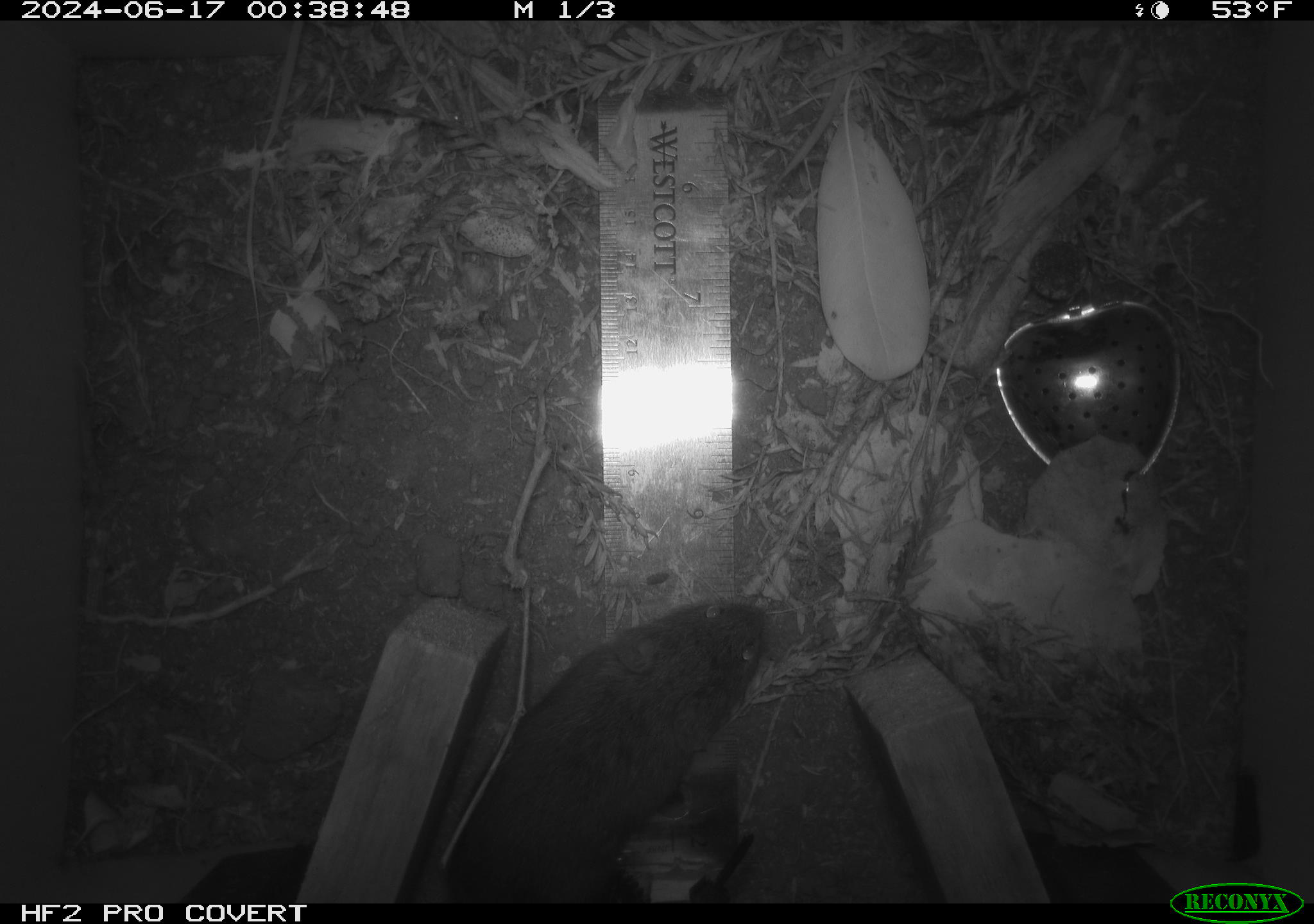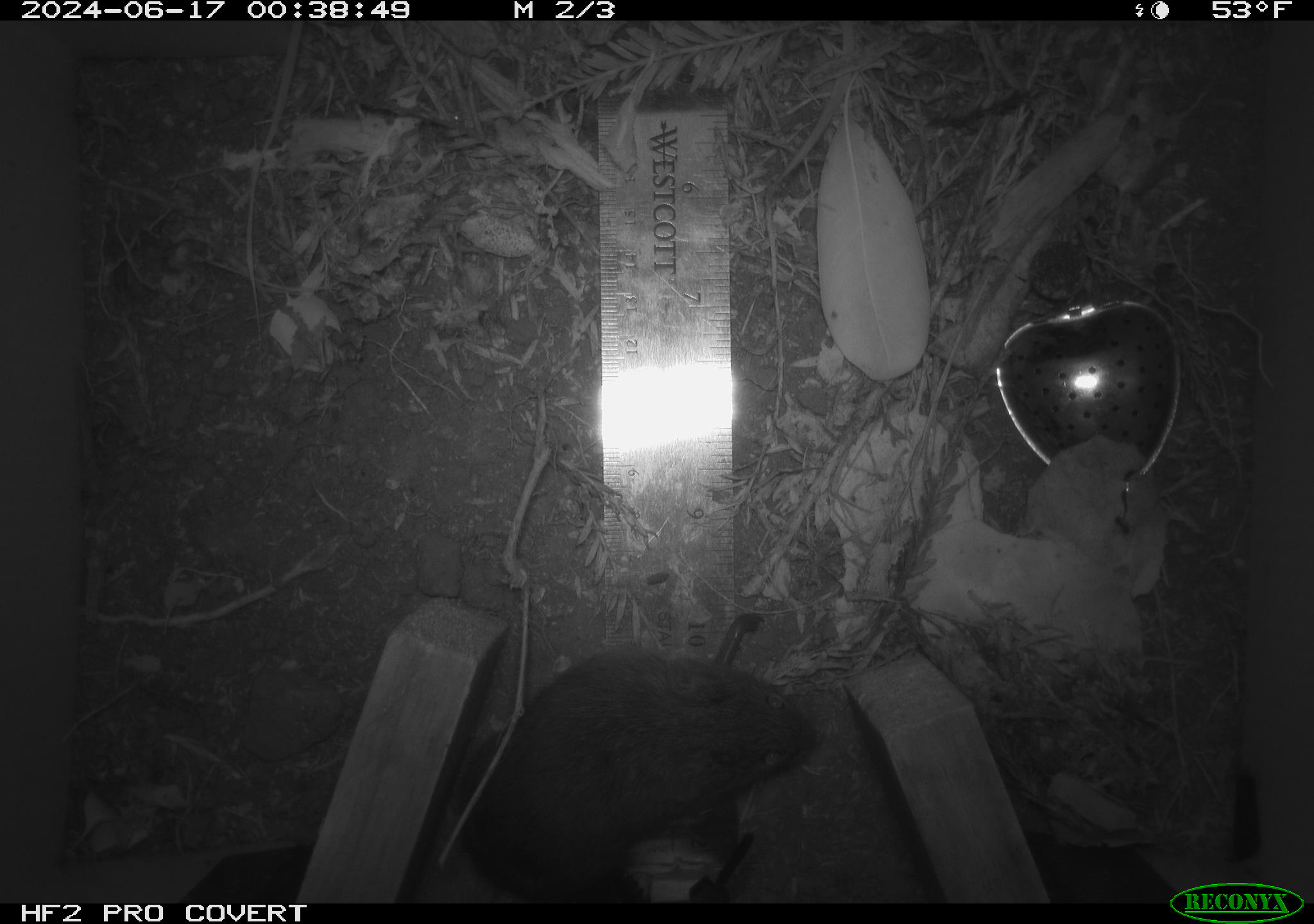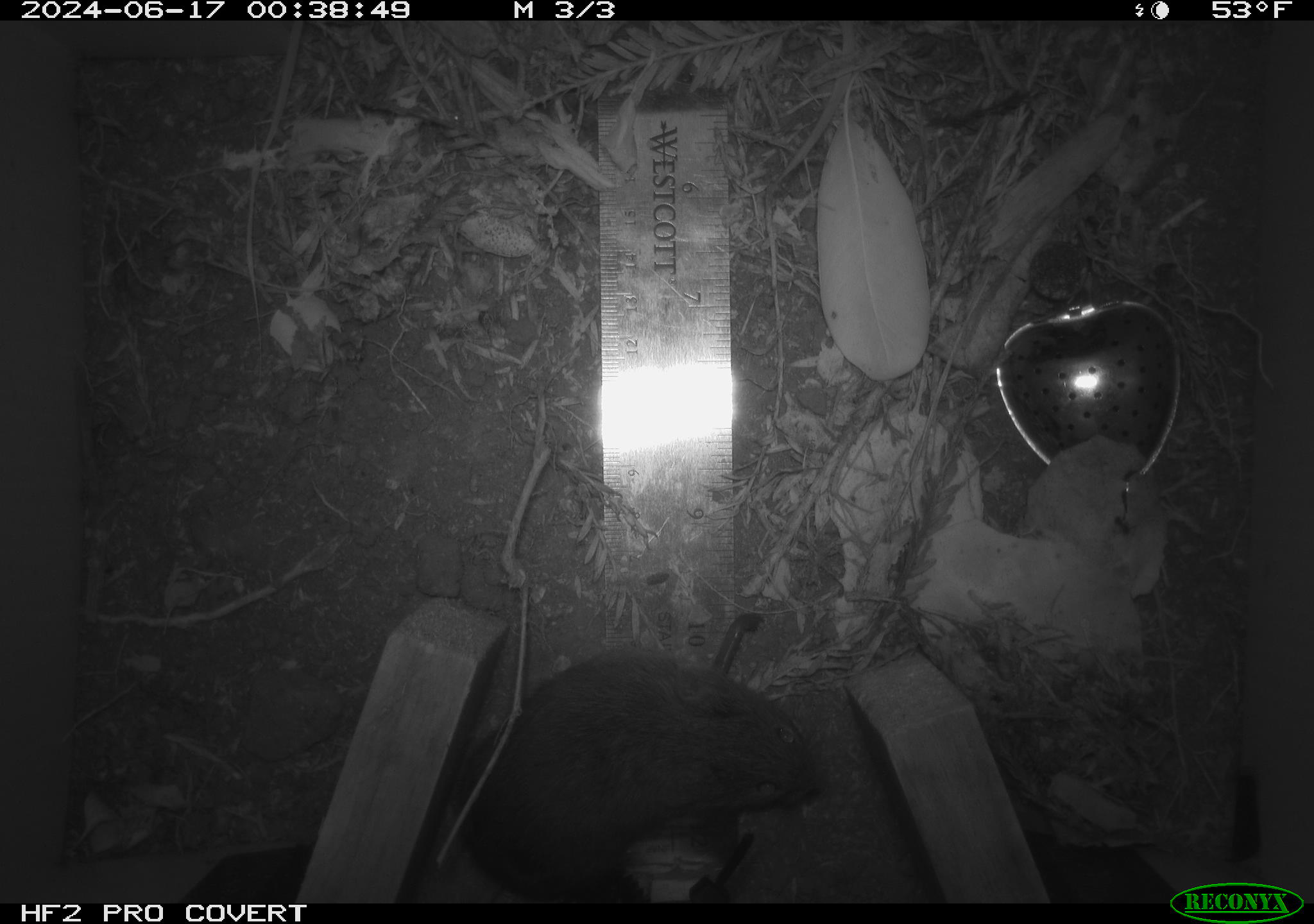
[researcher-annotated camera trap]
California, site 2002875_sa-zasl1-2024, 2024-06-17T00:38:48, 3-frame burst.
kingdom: Animalia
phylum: Chordata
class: Mammalia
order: Rodentia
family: Cricetidae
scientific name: Arvicolinae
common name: voles, lemmings, and muskrats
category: arvicolinae subfamily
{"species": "arvicolinae subfamily (voles, lemmings, and muskrats) (Arvicolinae)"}